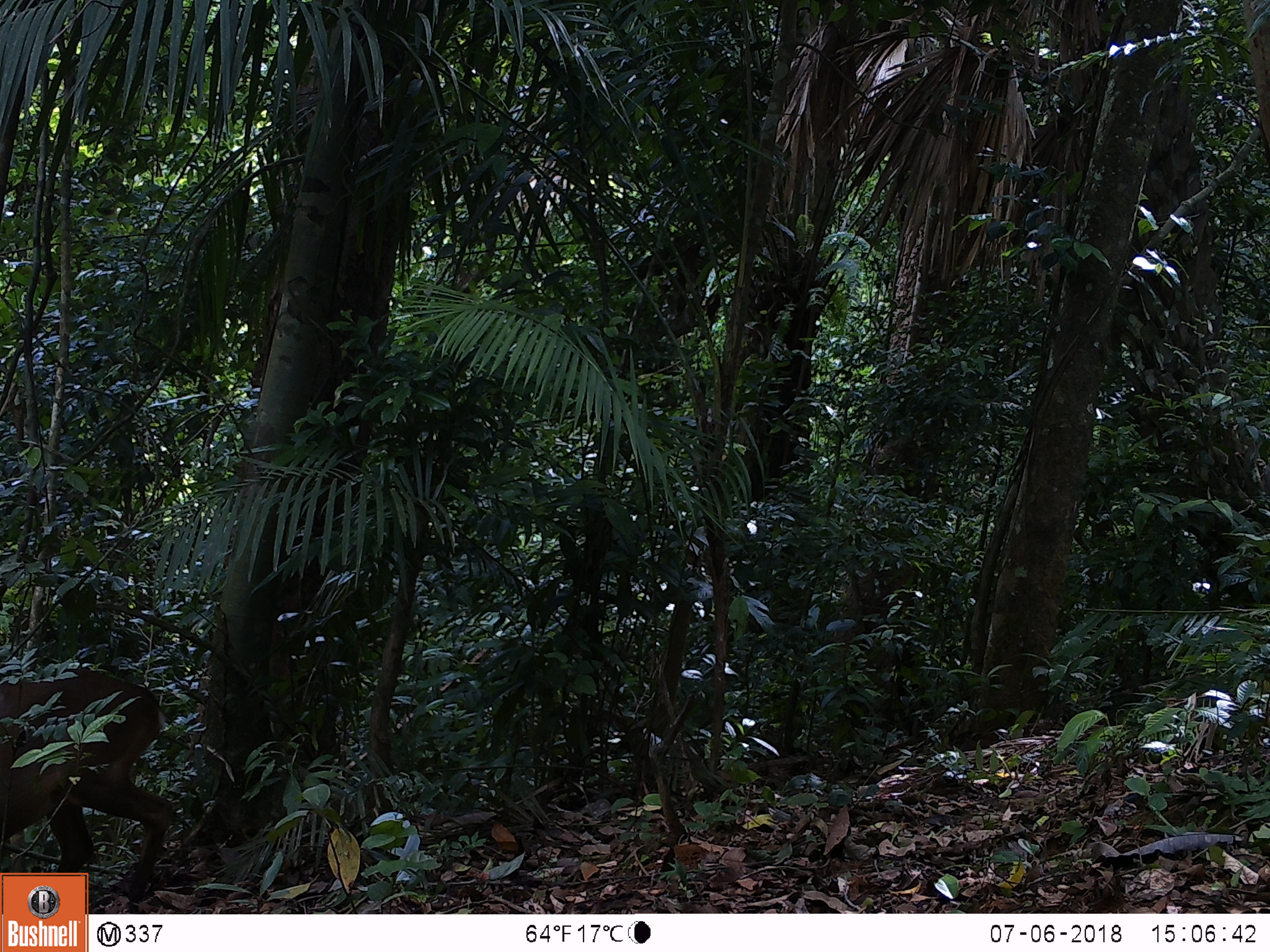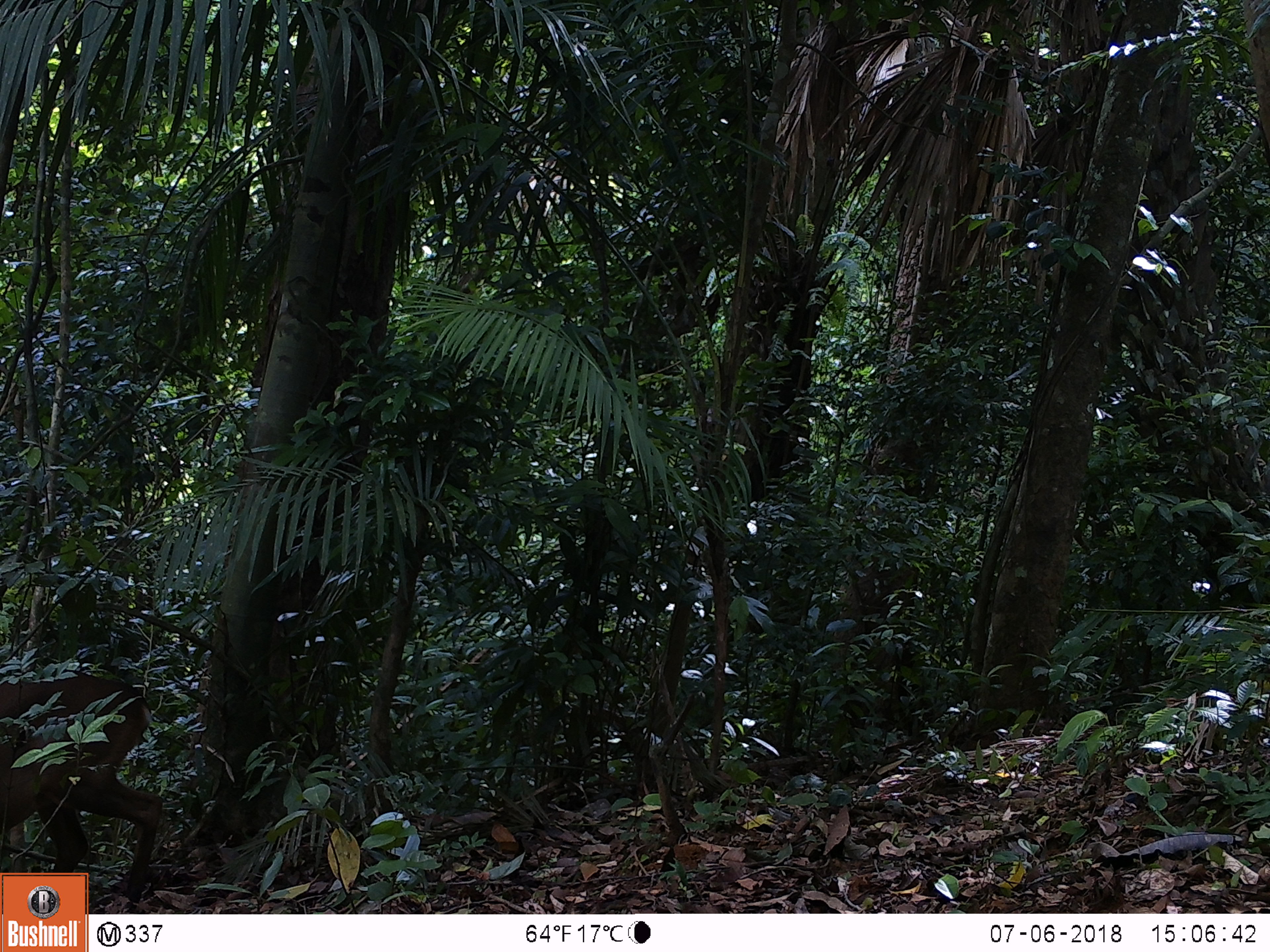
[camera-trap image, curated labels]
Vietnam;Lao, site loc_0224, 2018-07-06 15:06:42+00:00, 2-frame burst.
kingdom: Animalia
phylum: Chordata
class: Mammalia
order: Artiodactyla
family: Cervidae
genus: Muntiacus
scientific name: Muntiacus vuquangensis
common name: large-antlered muntjac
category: large antlered muntjac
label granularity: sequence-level